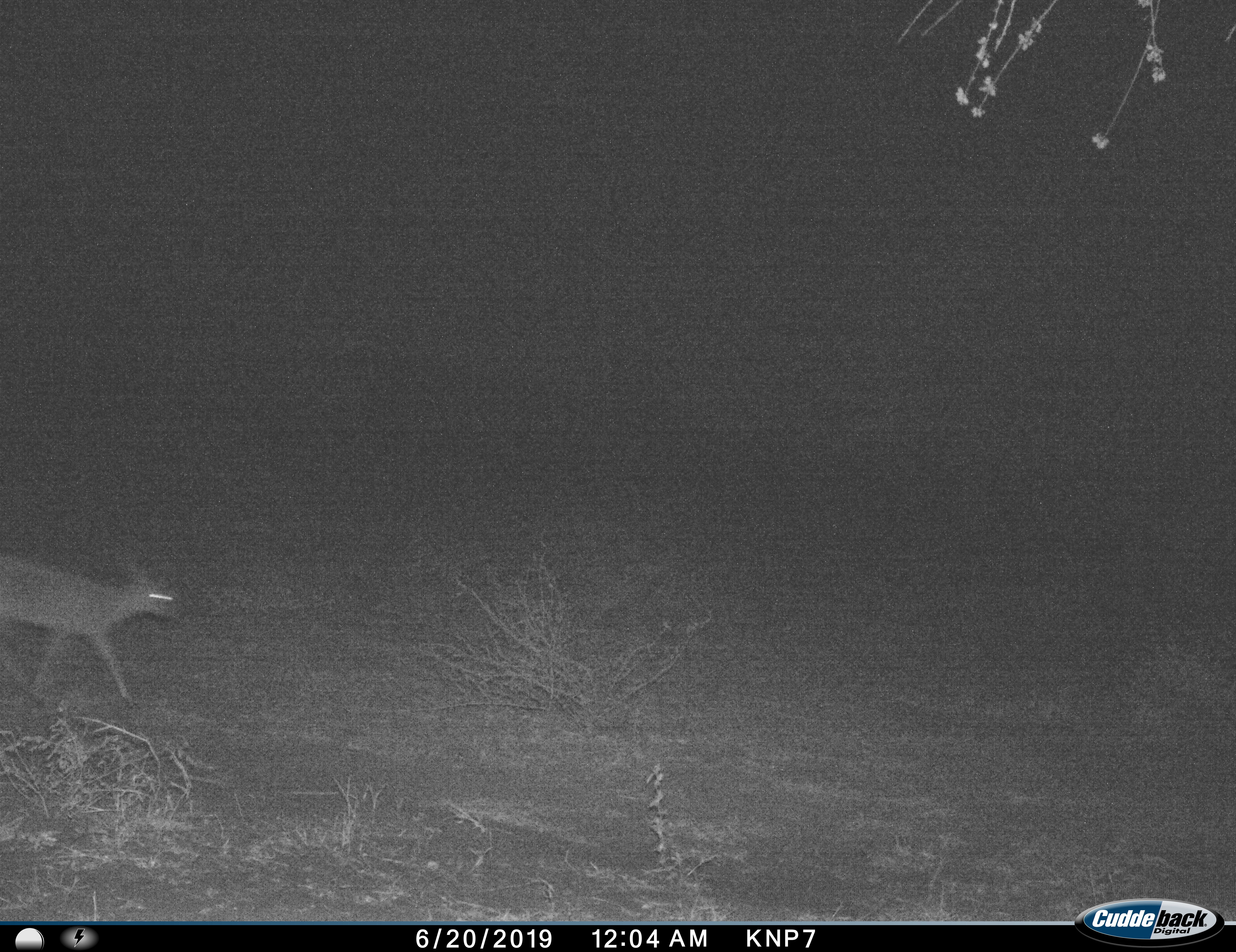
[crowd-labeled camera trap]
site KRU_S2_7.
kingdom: Animalia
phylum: Chordata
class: Mammalia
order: Artiodactyla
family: Bovidae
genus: Aepyceros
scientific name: Aepyceros melampus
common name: impala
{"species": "impala (Aepyceros melampus)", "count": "1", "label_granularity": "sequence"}